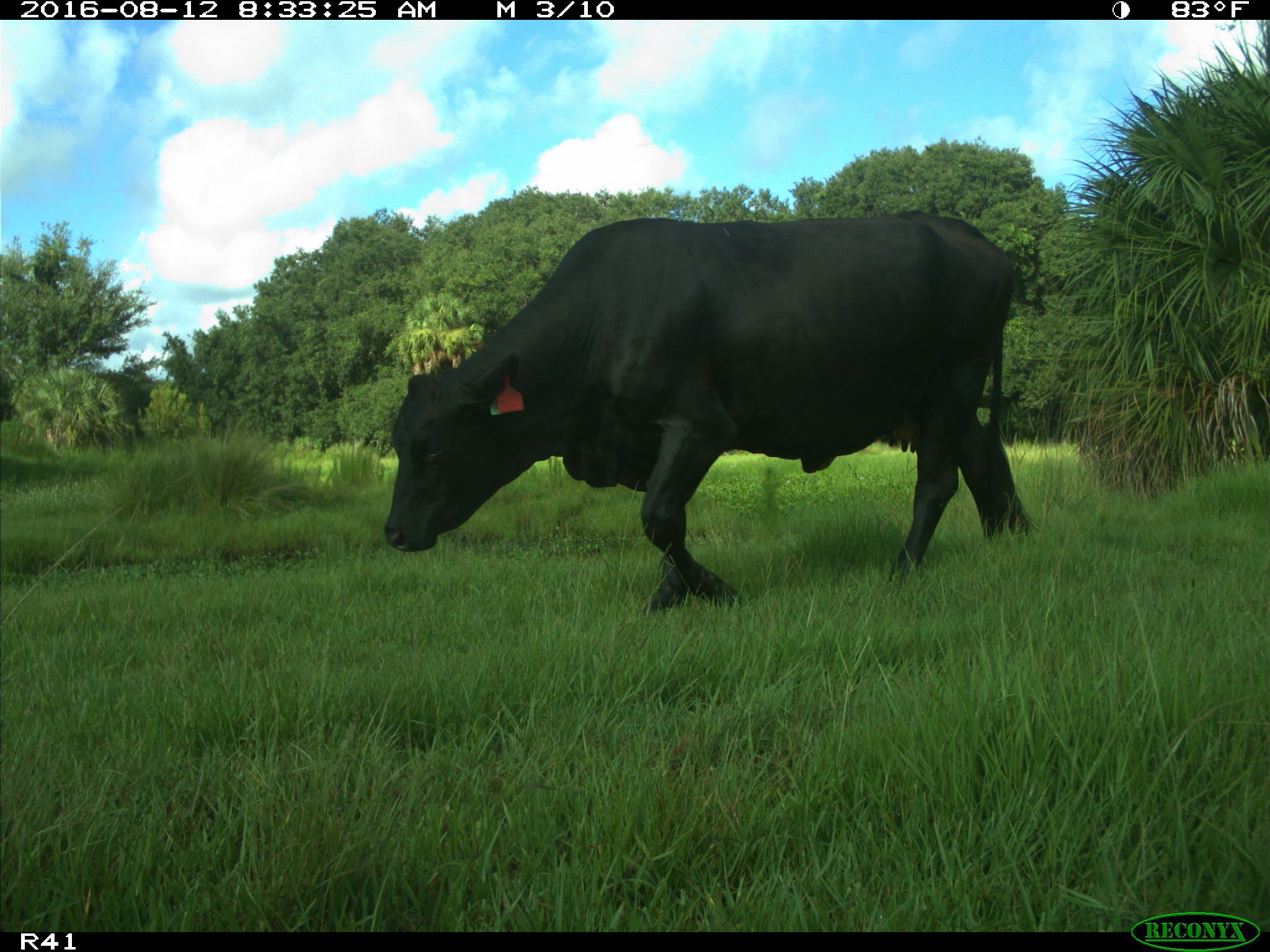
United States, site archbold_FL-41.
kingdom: Animalia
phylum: Chordata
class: Mammalia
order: Artiodactyla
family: Bovidae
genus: Bos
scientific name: Bos taurus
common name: domestic cow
Bos taurus (domestic cow).